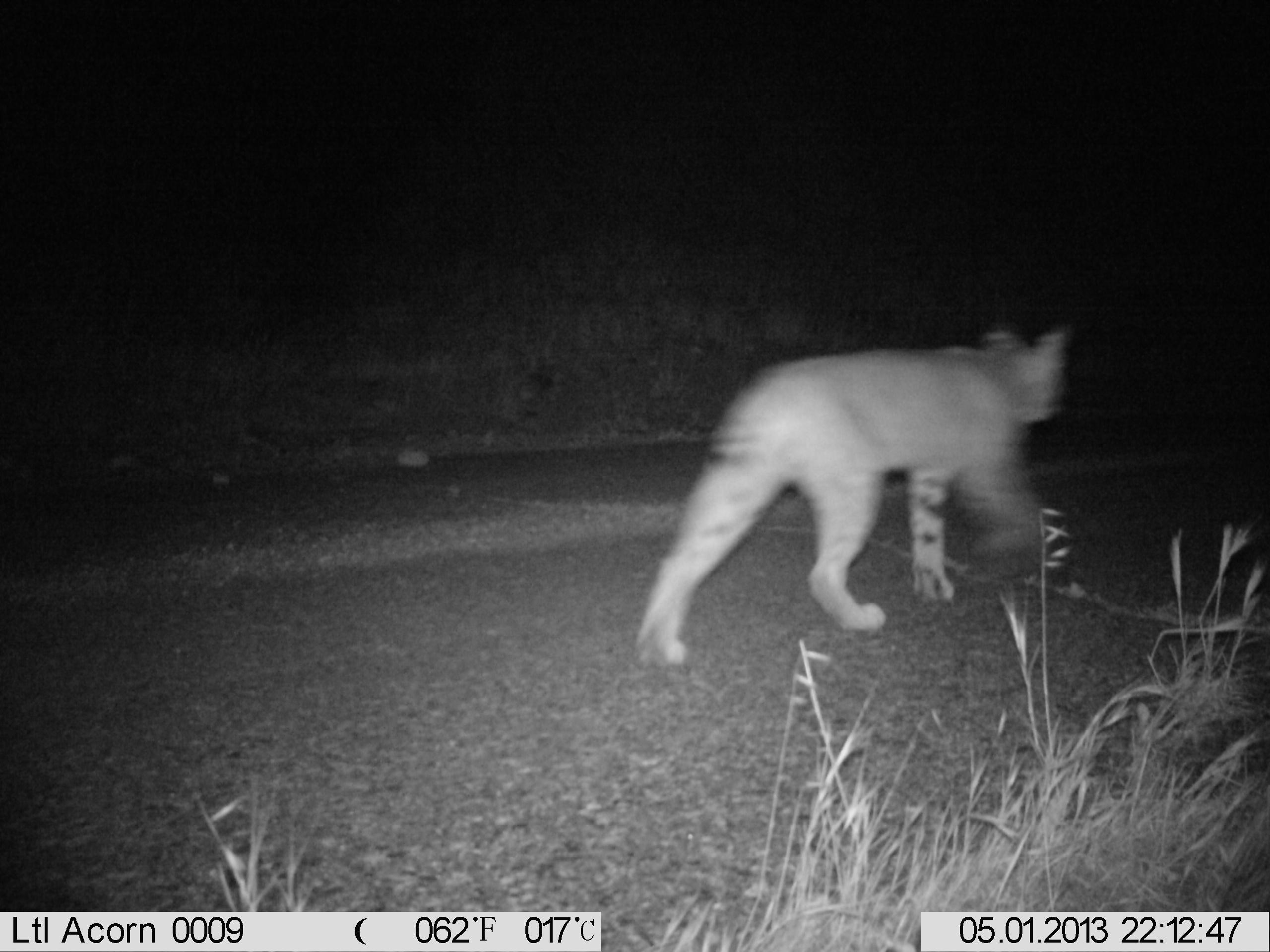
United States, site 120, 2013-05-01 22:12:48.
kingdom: Animalia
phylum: Chordata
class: Mammalia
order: Carnivora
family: Felidae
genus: Lynx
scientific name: Lynx rufus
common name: bobcat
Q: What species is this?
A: Bobcat (Lynx rufus).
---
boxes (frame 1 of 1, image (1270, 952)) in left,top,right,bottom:
bobcat: 629,316,1092,674